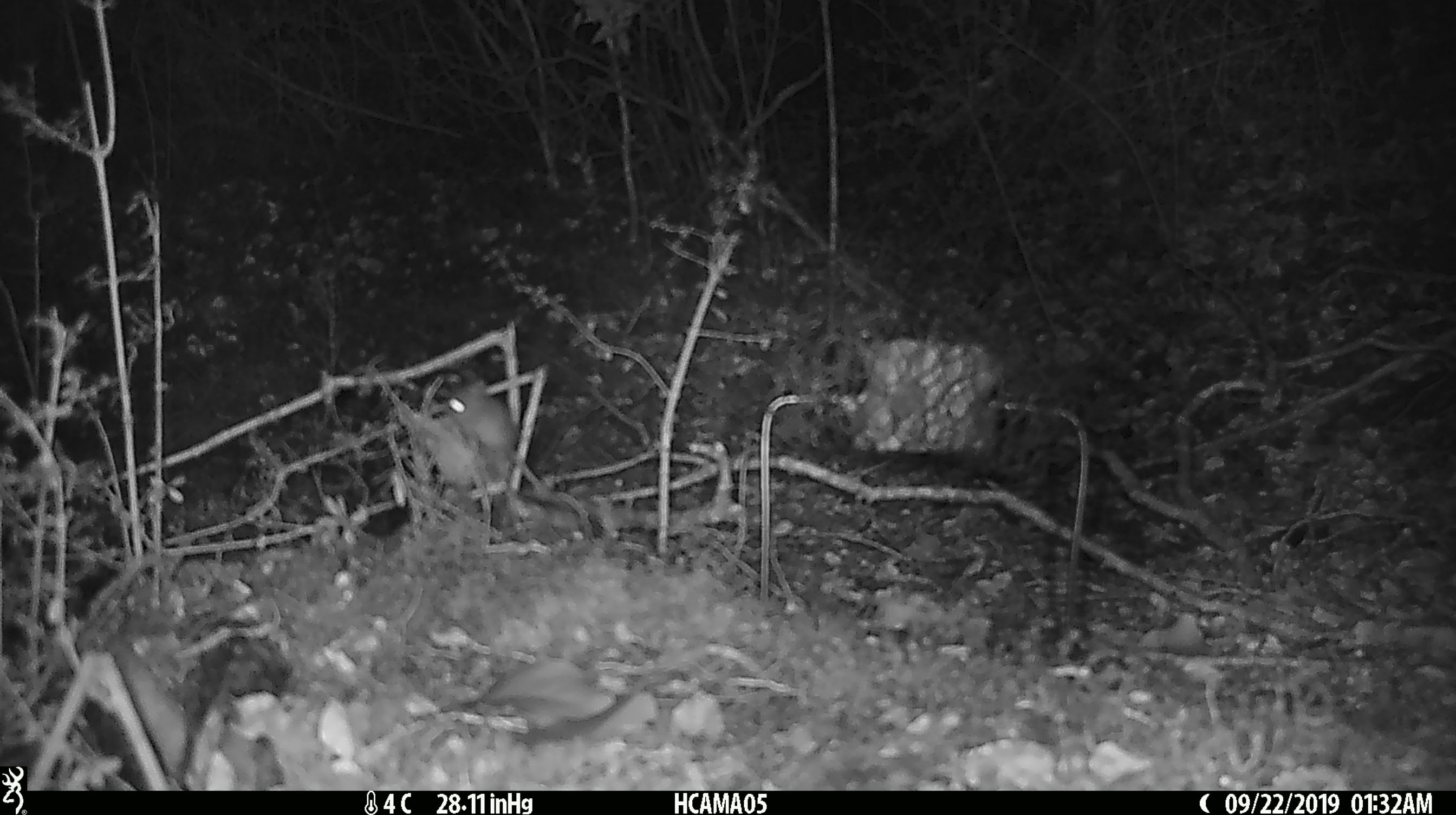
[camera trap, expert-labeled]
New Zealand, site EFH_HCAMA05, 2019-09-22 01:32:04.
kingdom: Animalia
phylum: Chordata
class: Mammalia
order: Rodentia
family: Muridae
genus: Mus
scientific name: Mus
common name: mouse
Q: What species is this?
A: Mouse (Mus).